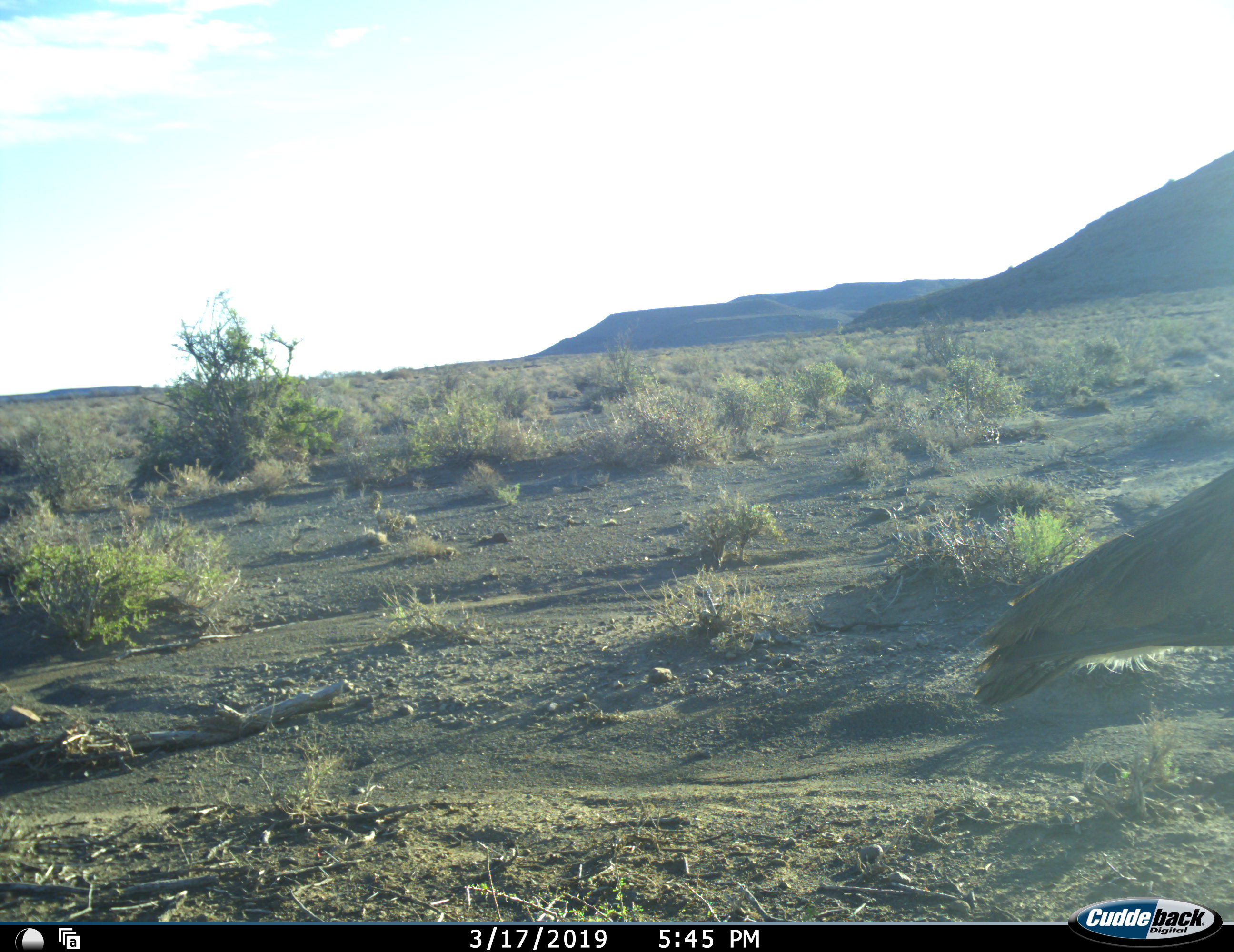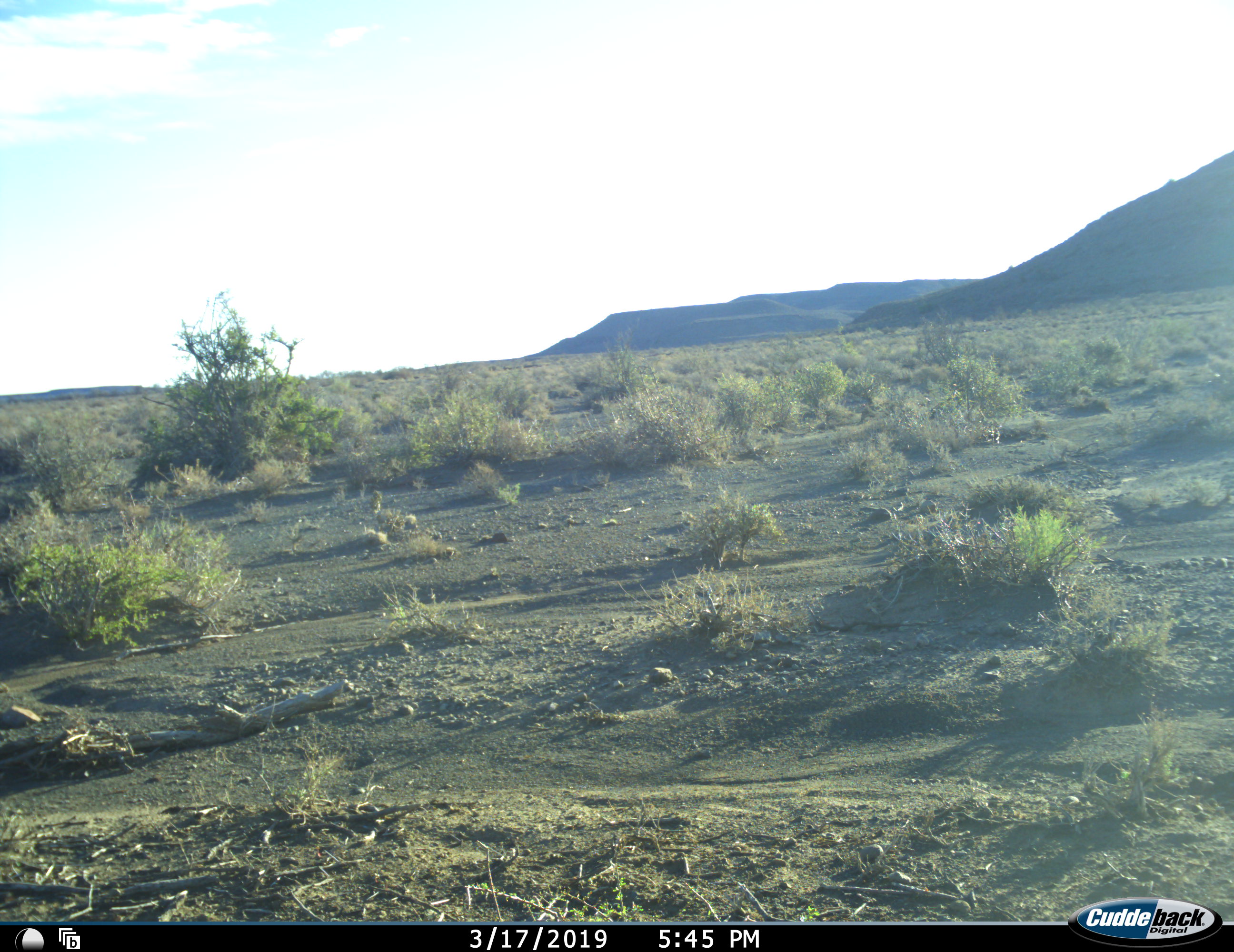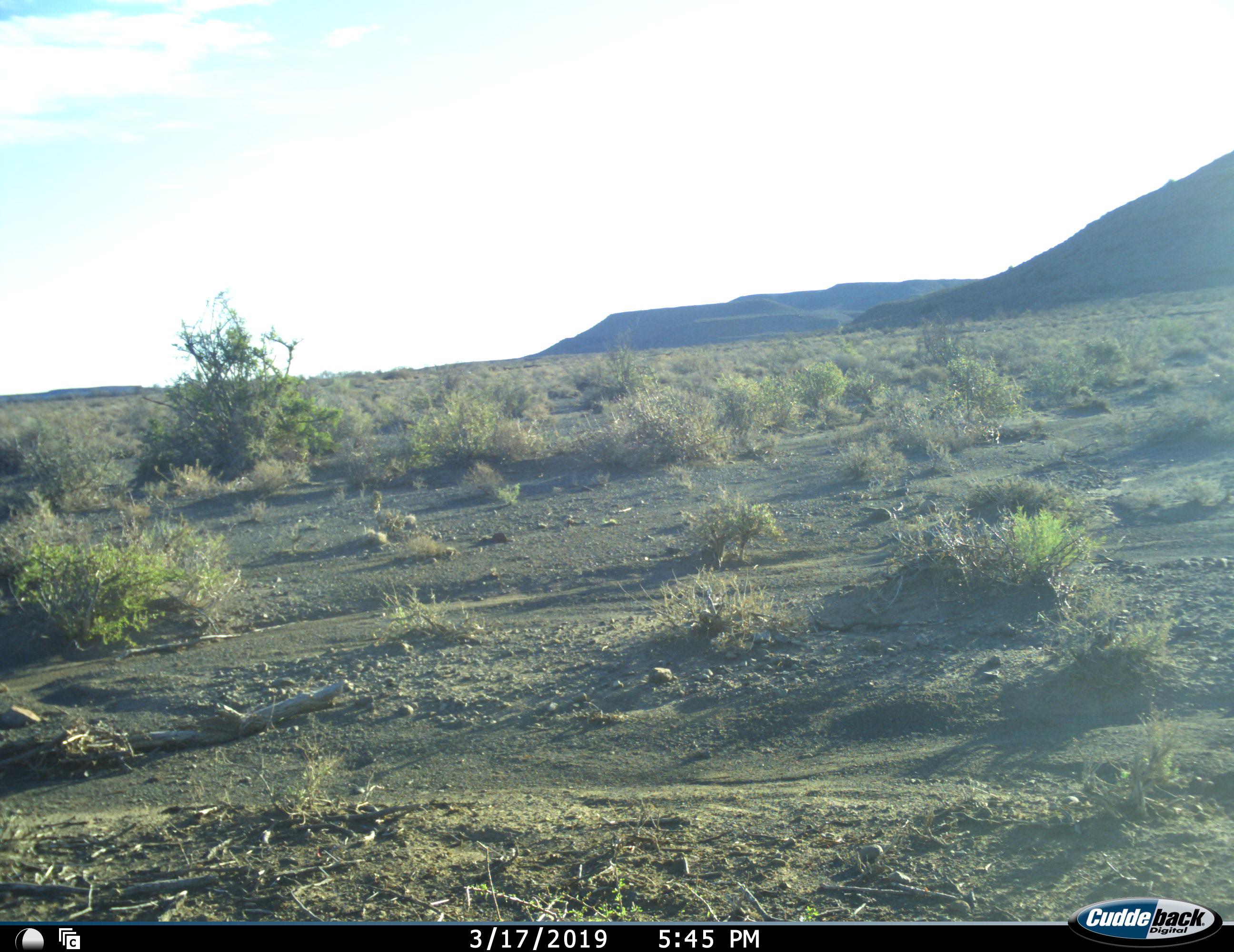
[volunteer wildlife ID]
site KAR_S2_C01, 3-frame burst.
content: unidentified animal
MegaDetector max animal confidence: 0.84